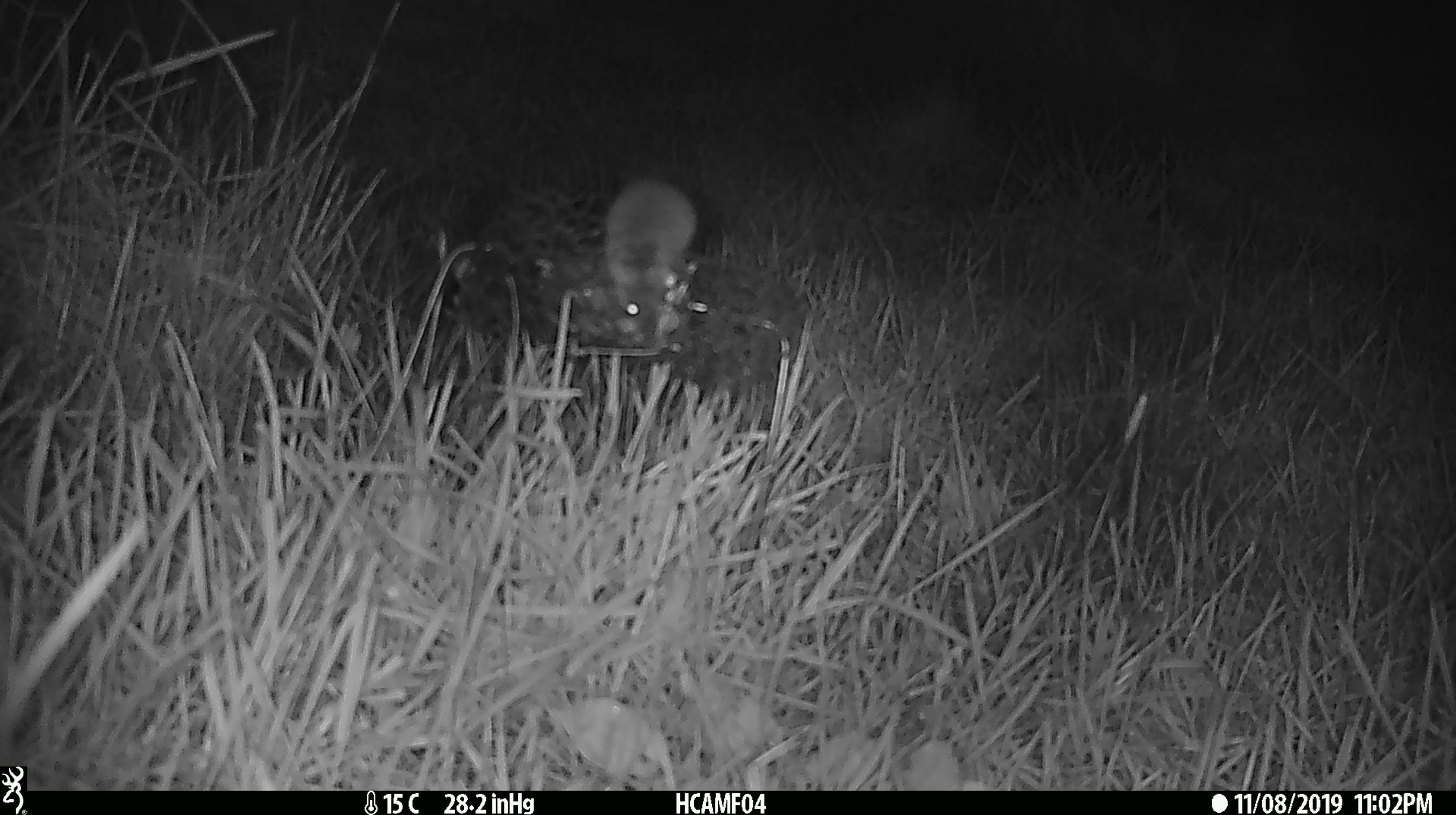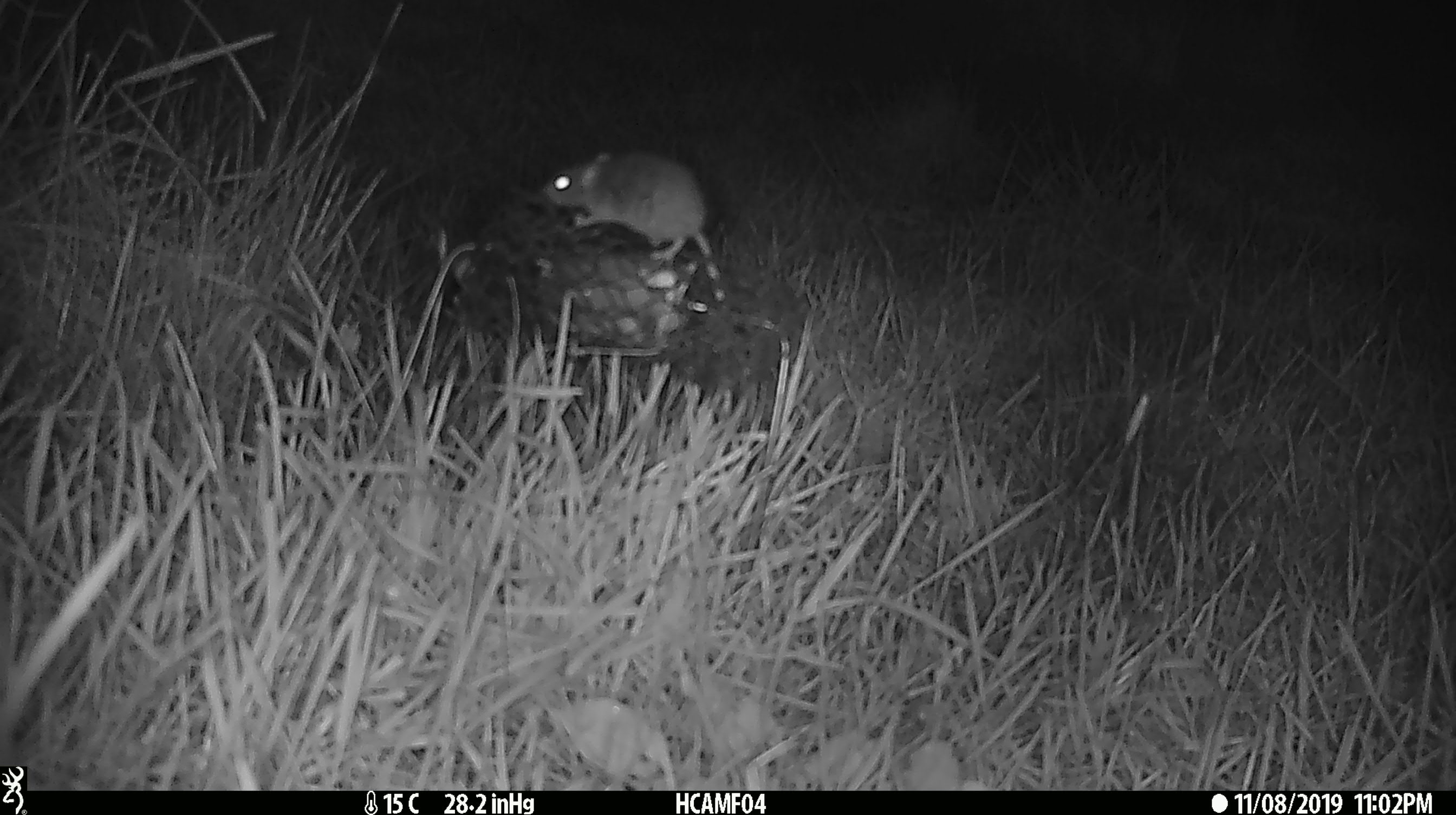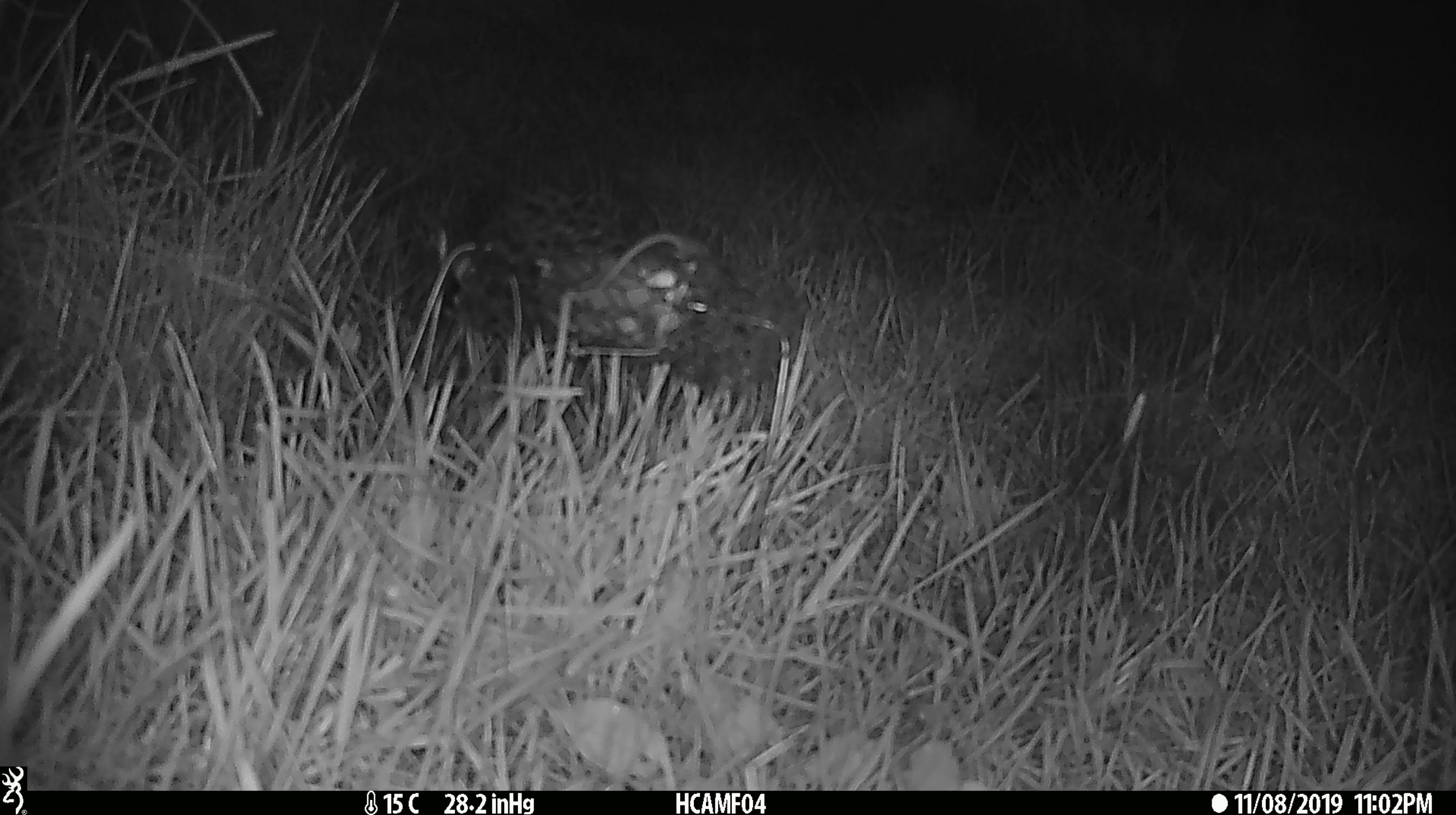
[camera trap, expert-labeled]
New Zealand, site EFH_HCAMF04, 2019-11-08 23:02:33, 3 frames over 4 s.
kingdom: Animalia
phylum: Chordata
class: Mammalia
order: Rodentia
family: Muridae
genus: Mus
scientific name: Mus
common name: mouse